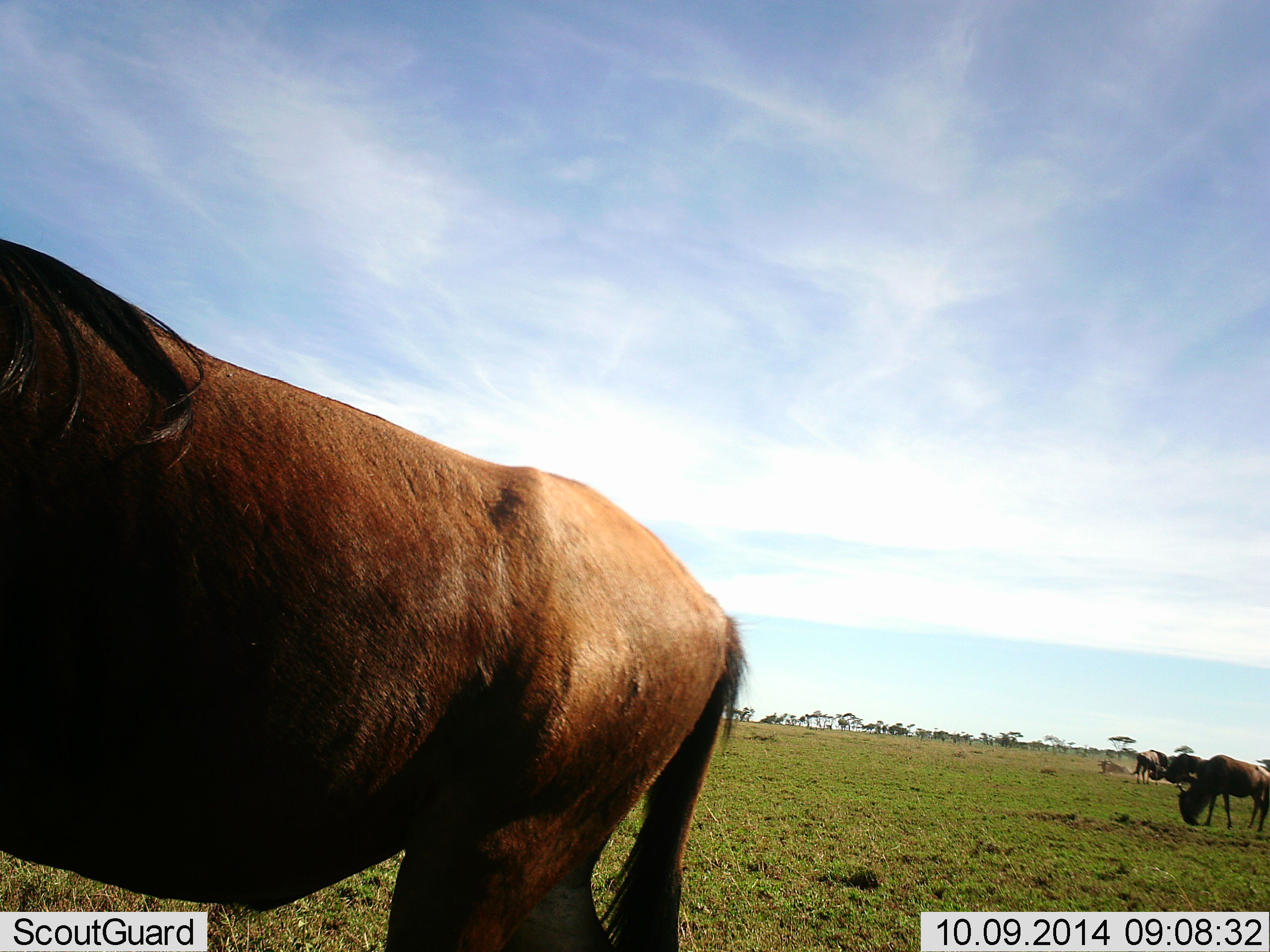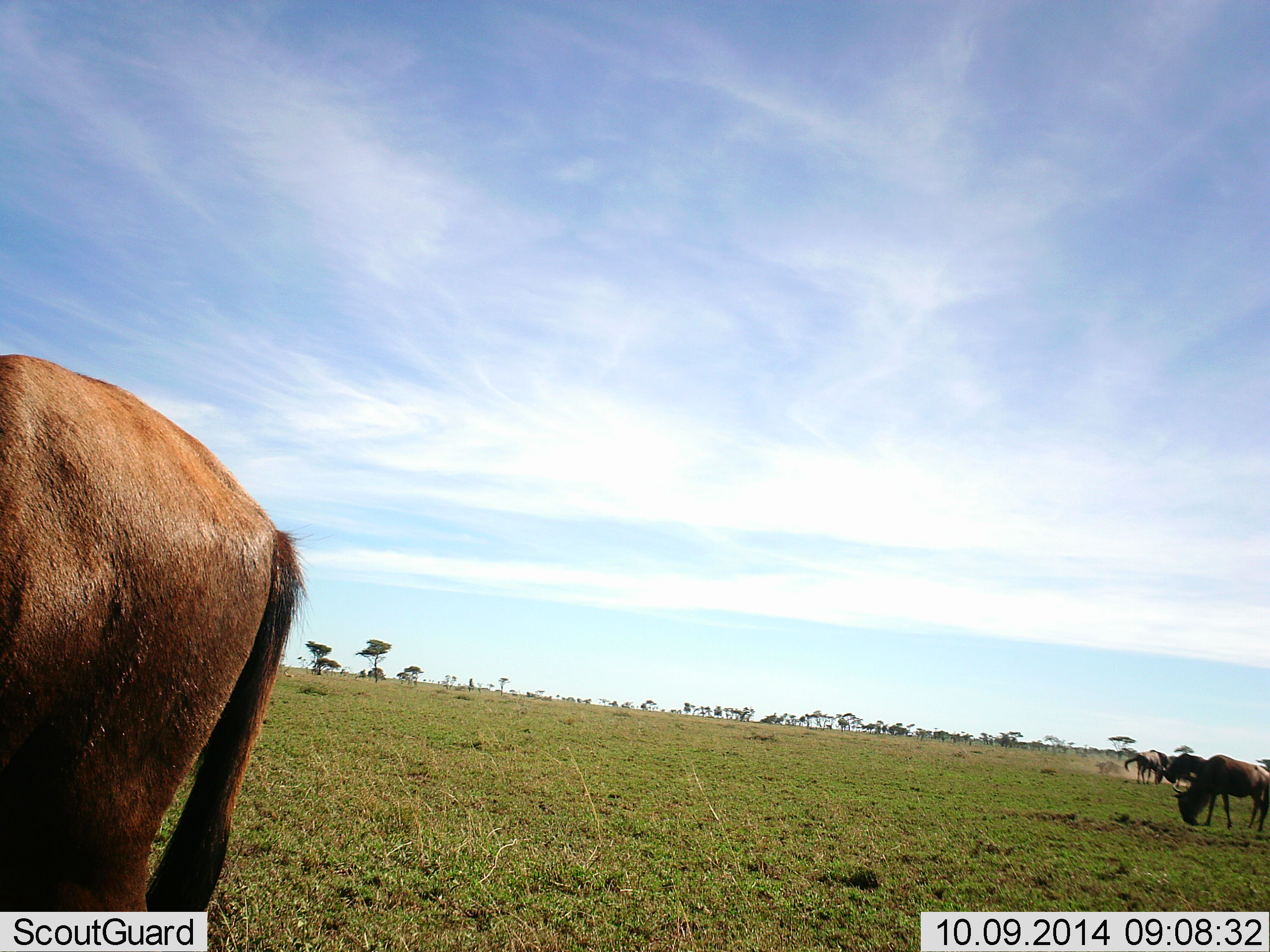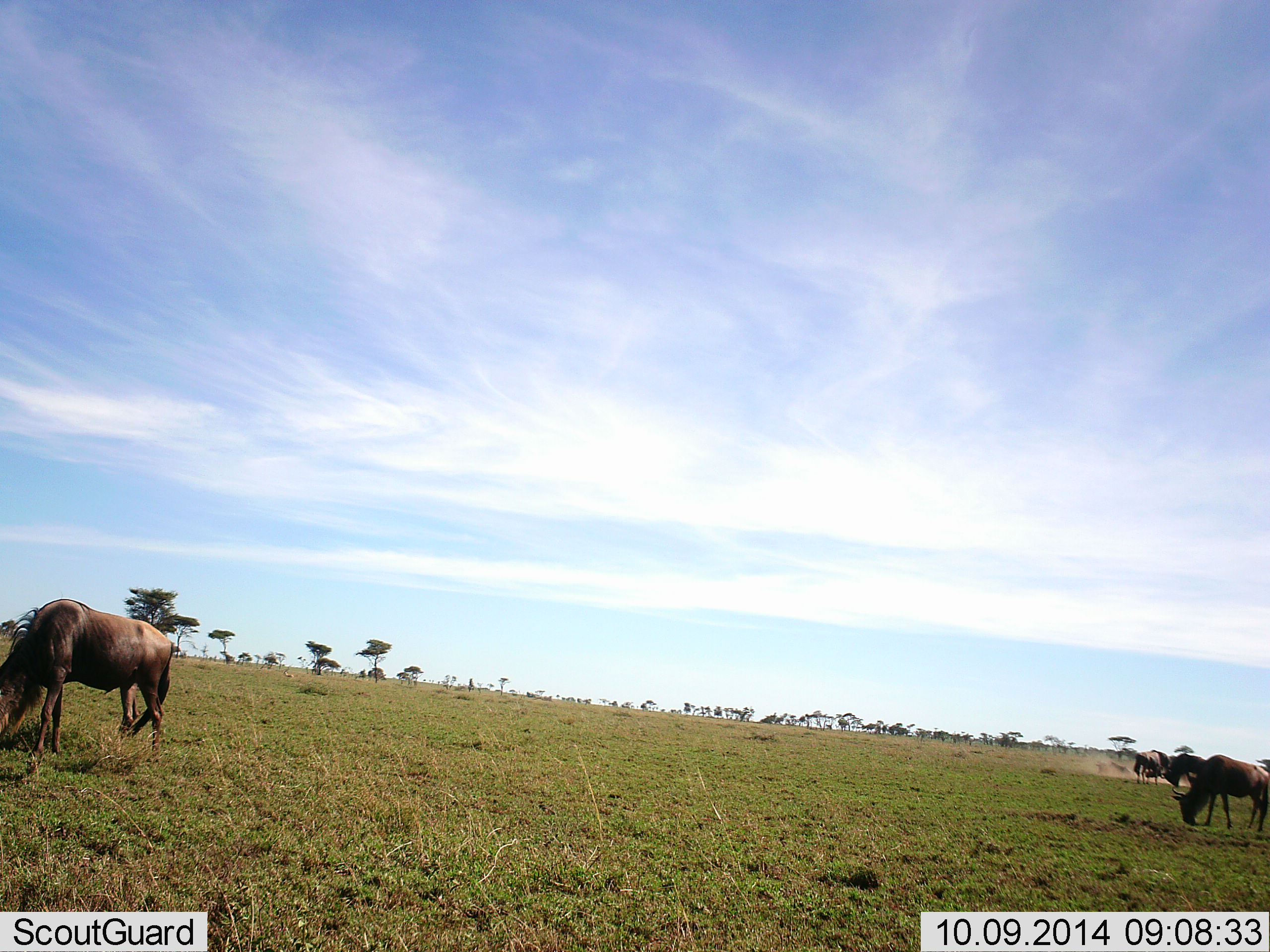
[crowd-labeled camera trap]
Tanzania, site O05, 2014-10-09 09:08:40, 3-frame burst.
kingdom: Animalia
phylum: Chordata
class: Mammalia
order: Artiodactyla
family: Bovidae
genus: Connochaetes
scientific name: Connochaetes taurinus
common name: blue wildebeest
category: wildebeest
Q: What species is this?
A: Wildebeest (blue wildebeest) (Connochaetes taurinus).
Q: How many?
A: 5.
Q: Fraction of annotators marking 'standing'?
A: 40%.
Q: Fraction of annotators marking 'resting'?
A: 20%.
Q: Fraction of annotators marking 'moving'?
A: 80%.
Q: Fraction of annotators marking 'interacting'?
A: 30%.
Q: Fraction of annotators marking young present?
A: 0%.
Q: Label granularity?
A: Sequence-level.